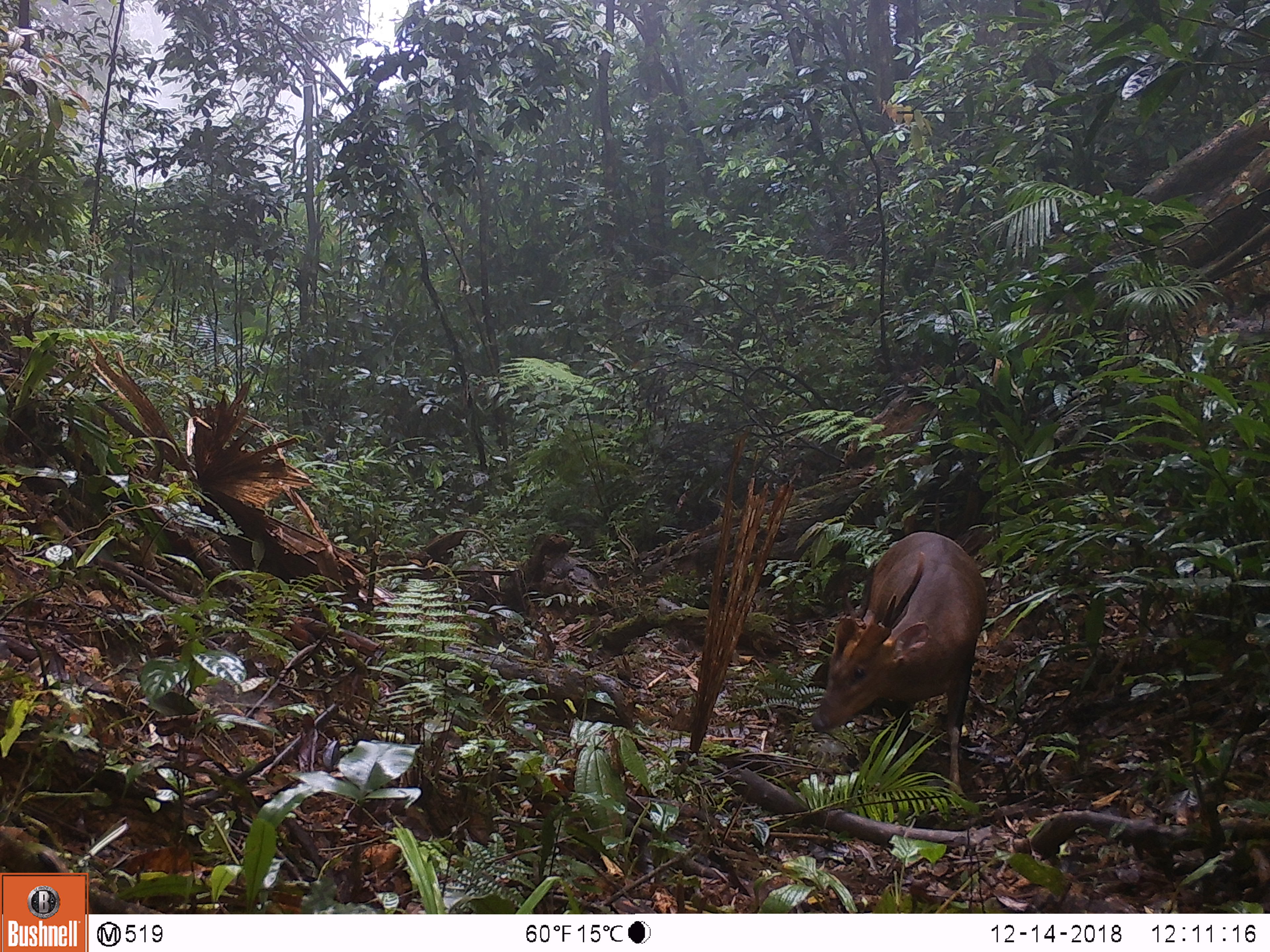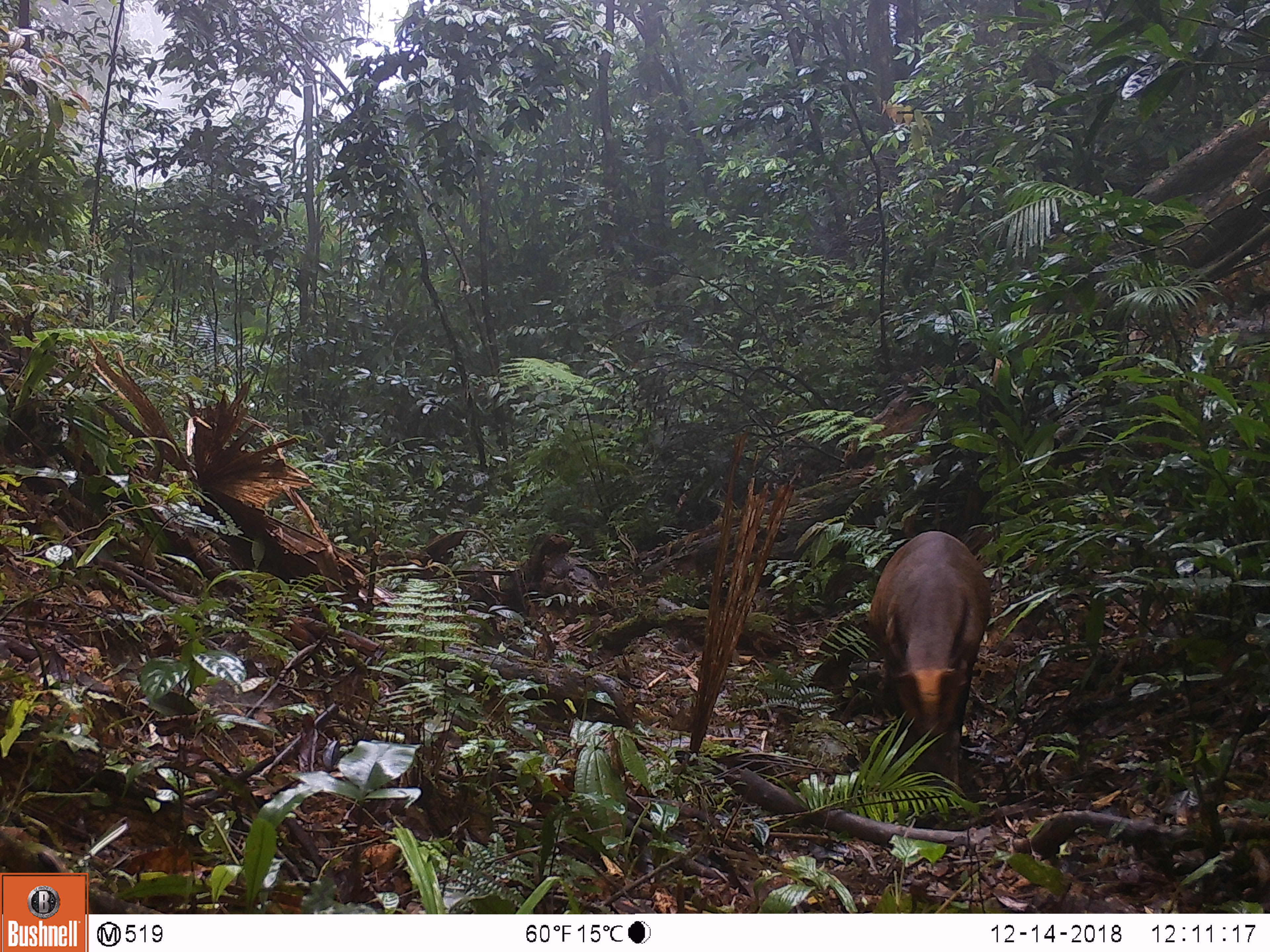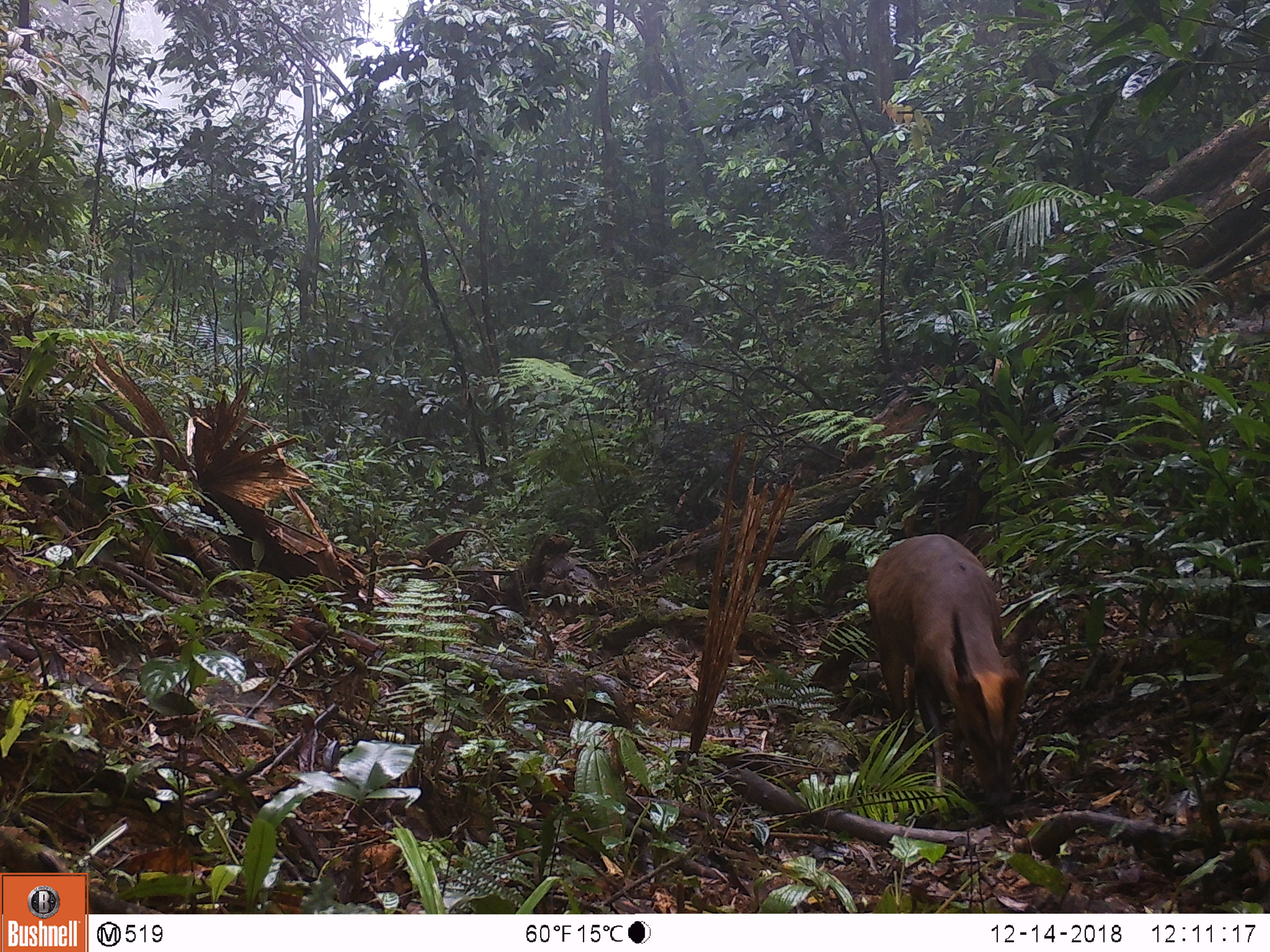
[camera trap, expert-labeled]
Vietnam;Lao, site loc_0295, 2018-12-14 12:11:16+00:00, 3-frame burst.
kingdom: Animalia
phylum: Chordata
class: Mammalia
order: Artiodactyla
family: Cervidae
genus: Muntiacus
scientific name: Muntiacus vuquangensis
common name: large-antlered muntjac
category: large antlered muntjac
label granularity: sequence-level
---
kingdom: Animalia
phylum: Chordata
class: Mammalia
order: Artiodactyla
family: Cervidae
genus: Muntiacus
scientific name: Muntiacus rooseveltorum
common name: roosevelt's muntjac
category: roosevelts muntjac group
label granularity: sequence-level